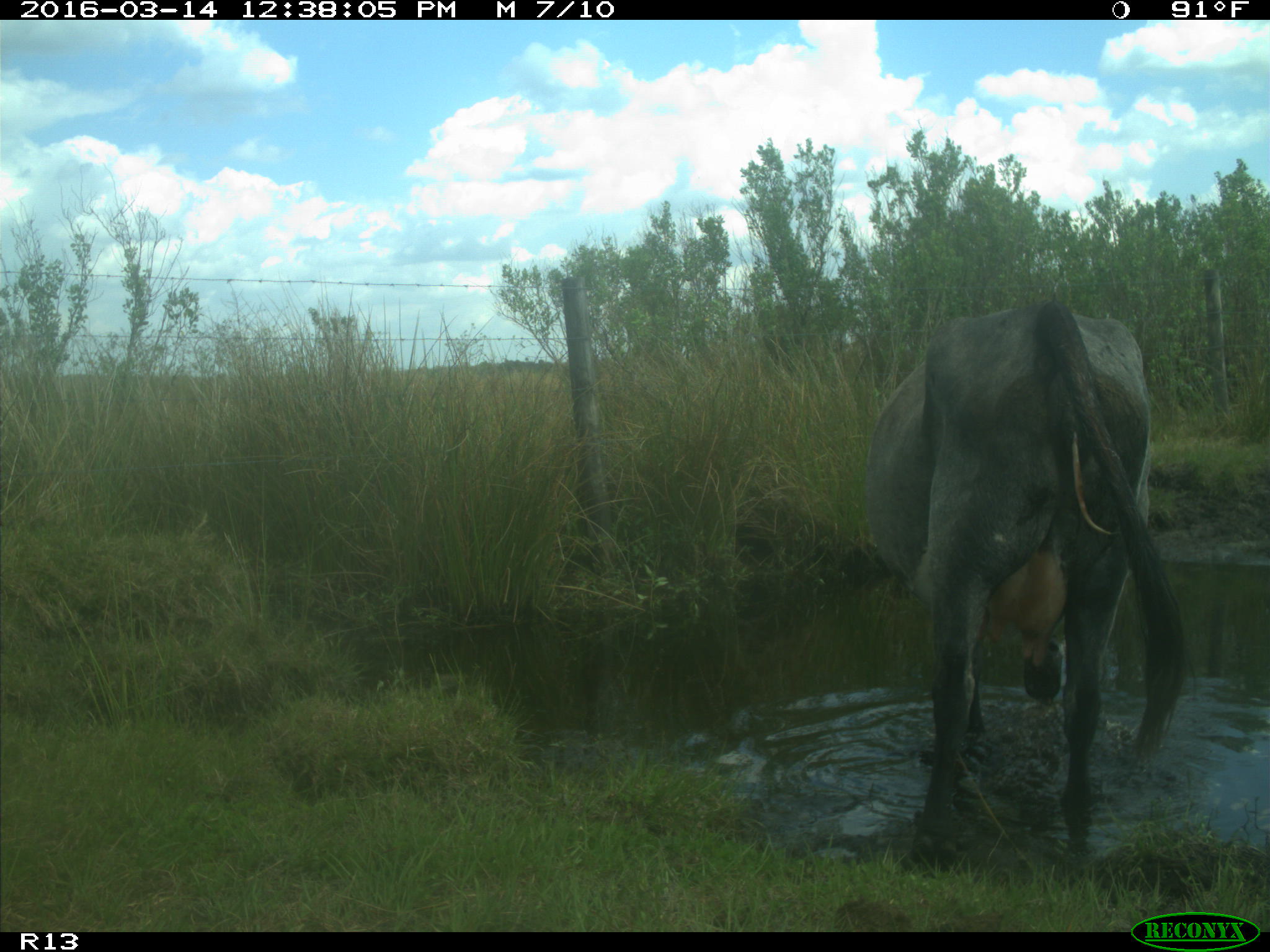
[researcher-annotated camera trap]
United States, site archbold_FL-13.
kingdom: Animalia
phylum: Chordata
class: Mammalia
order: Artiodactyla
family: Bovidae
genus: Bos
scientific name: Bos taurus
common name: domestic cow